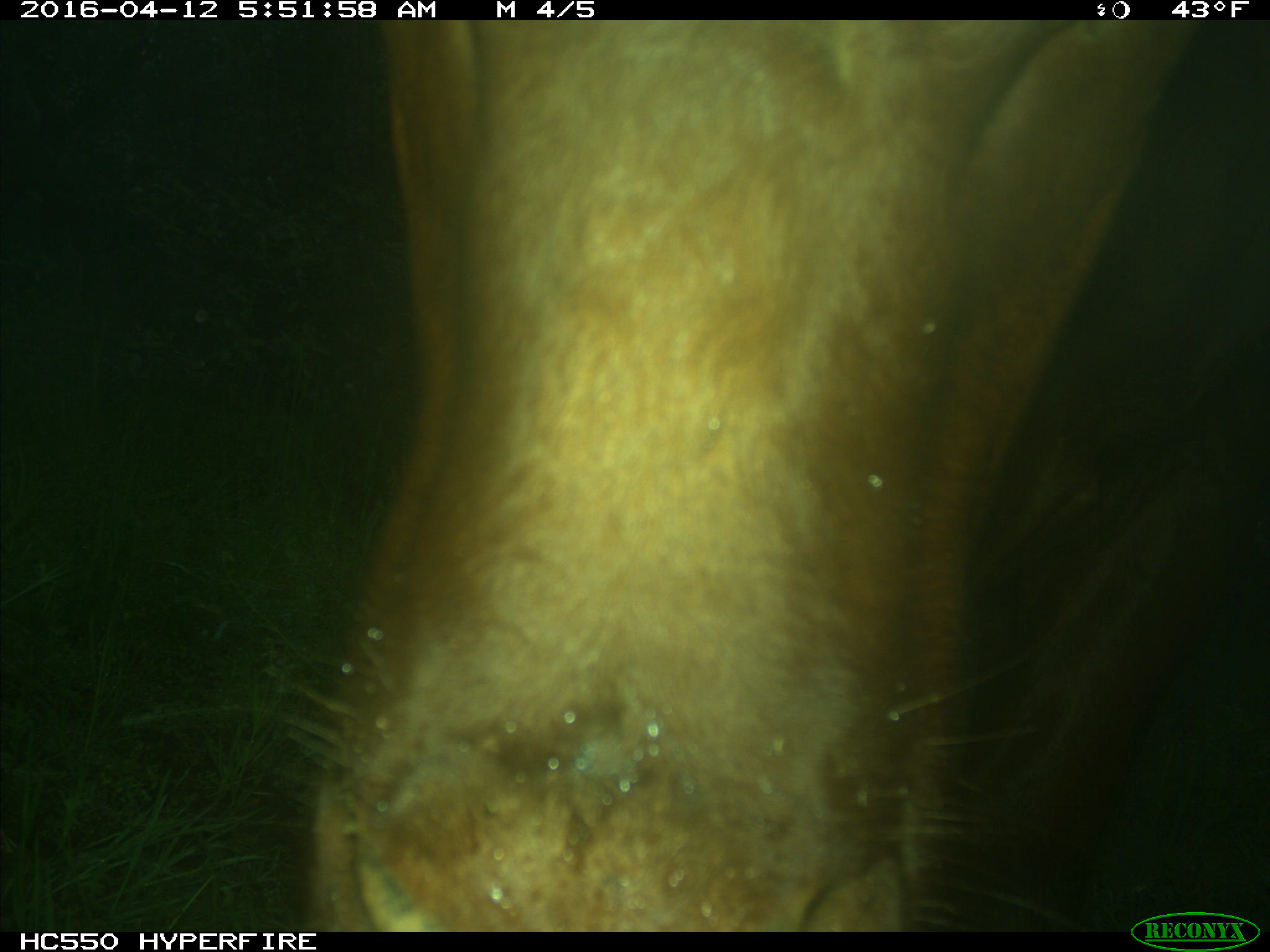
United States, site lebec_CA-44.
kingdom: Animalia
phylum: Chordata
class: Mammalia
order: Artiodactyla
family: Bovidae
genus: Bos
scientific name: Bos taurus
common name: domestic cow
Bos taurus (domestic cow).